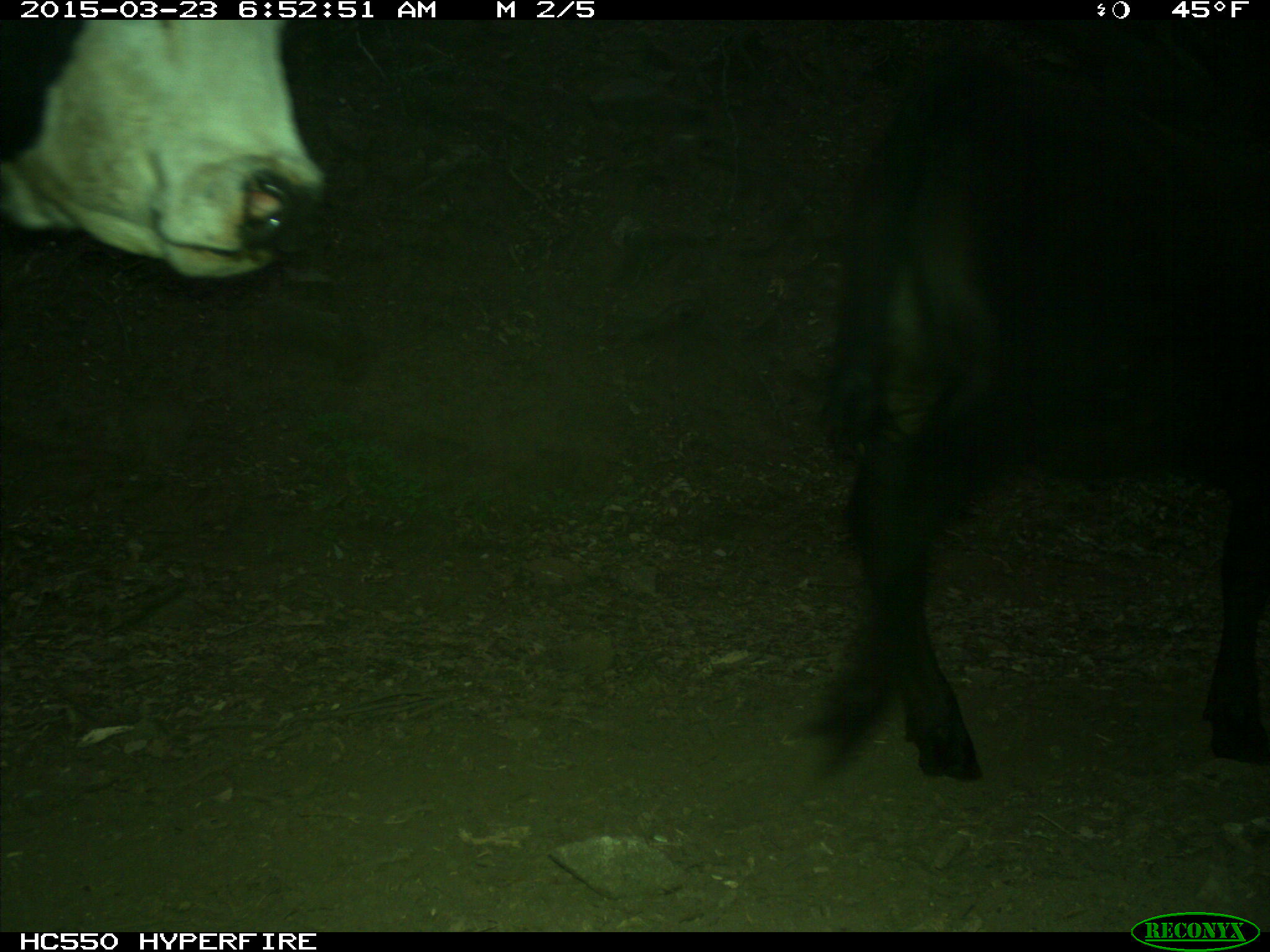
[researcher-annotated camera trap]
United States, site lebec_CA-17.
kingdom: Animalia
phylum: Chordata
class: Mammalia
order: Artiodactyla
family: Bovidae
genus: Bos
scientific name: Bos taurus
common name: domestic cow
Bos taurus (domestic cow).